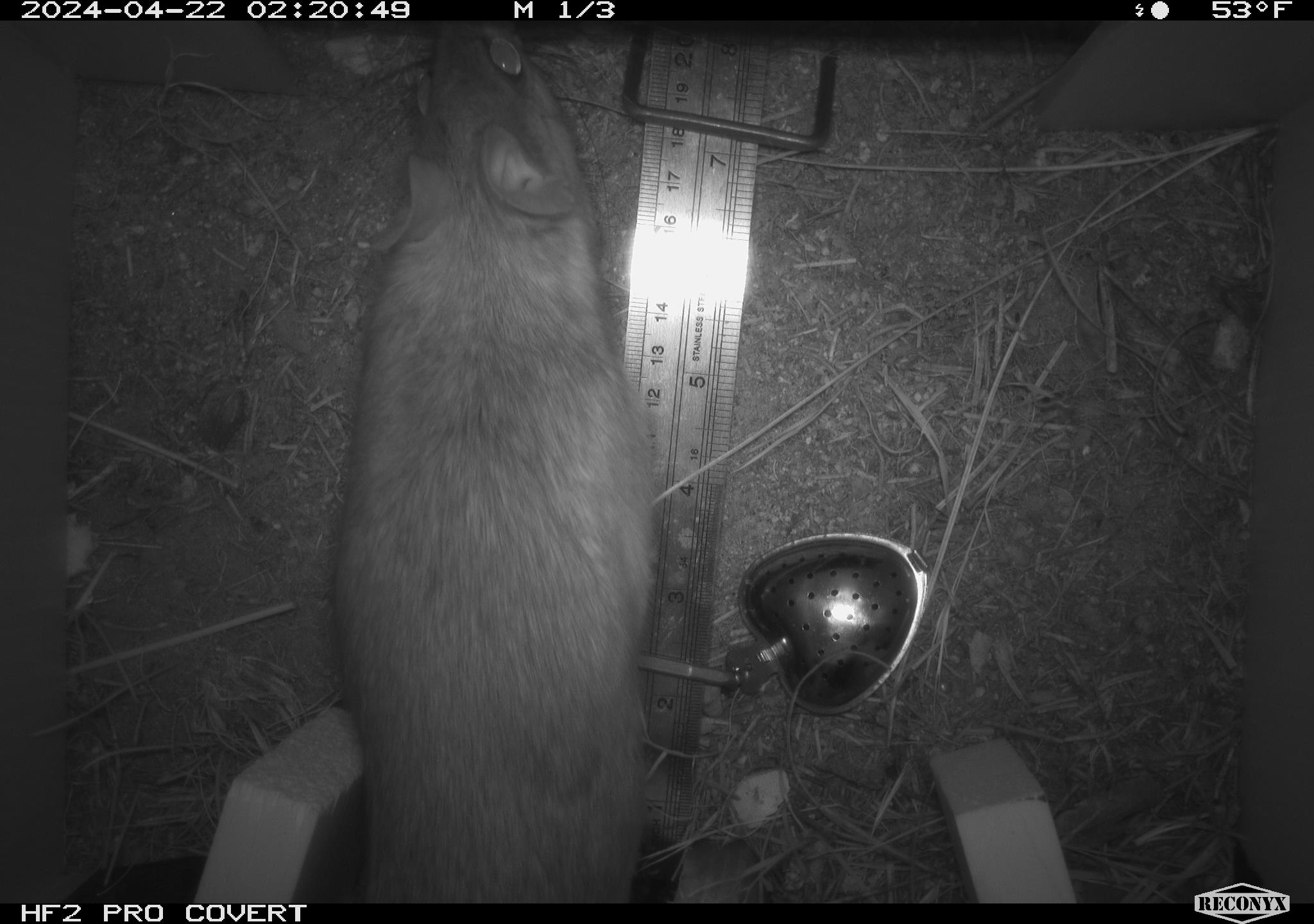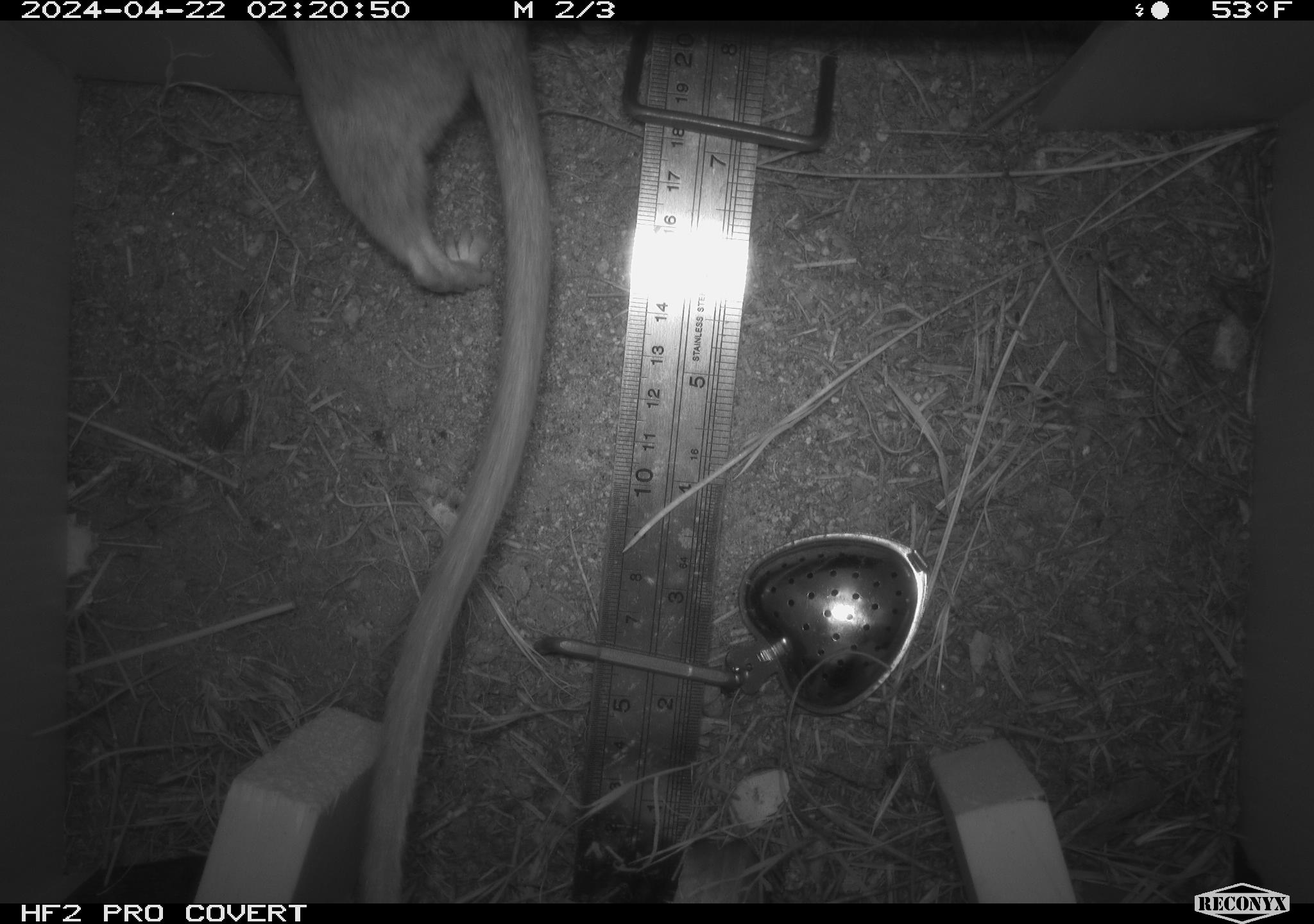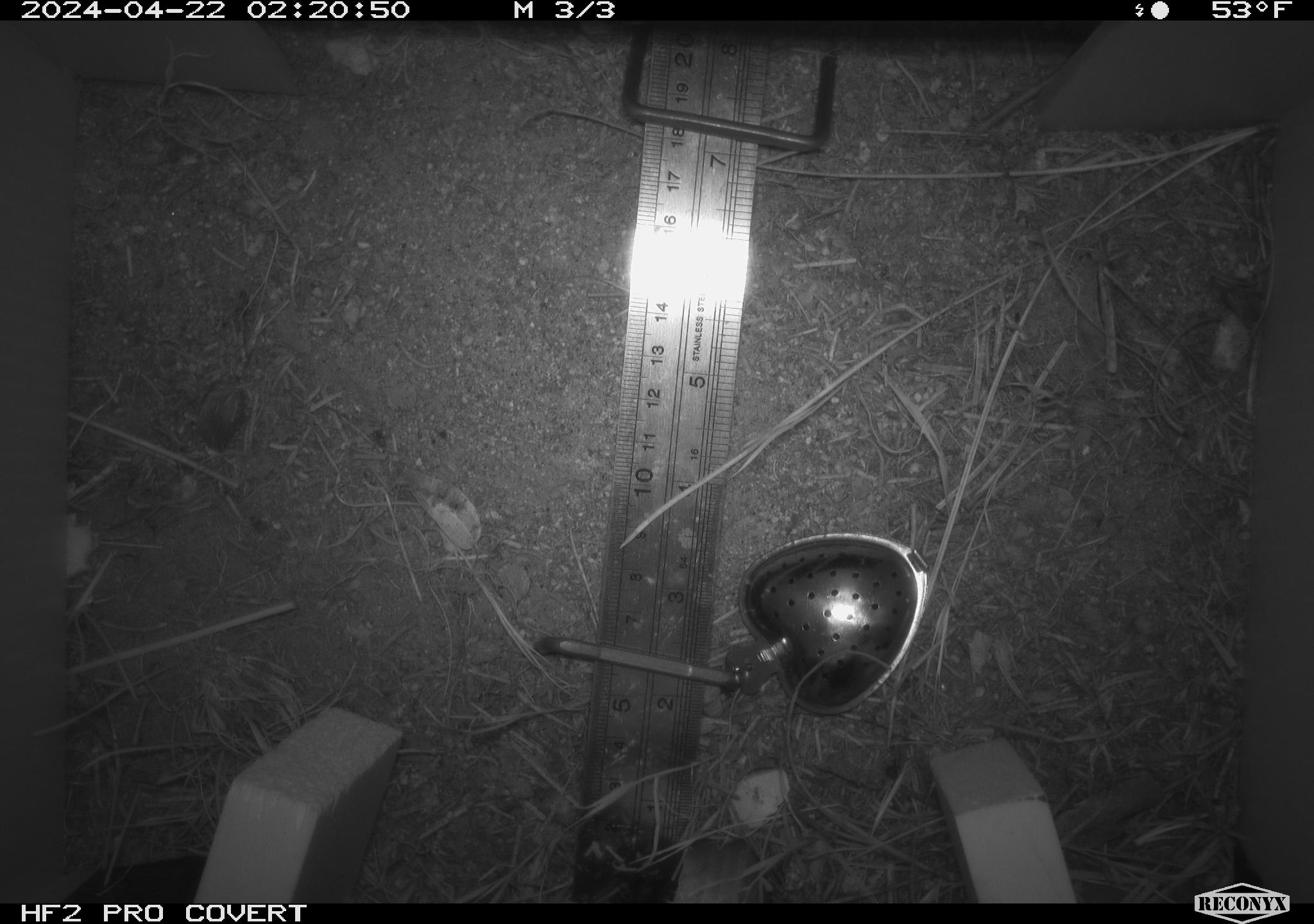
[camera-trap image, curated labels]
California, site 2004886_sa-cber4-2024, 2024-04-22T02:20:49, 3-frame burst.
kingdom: Animalia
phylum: Chordata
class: Mammalia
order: Rodentia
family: Cricetidae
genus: Neotoma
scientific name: Neotoma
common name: pack rat or woodrat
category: neotoma species